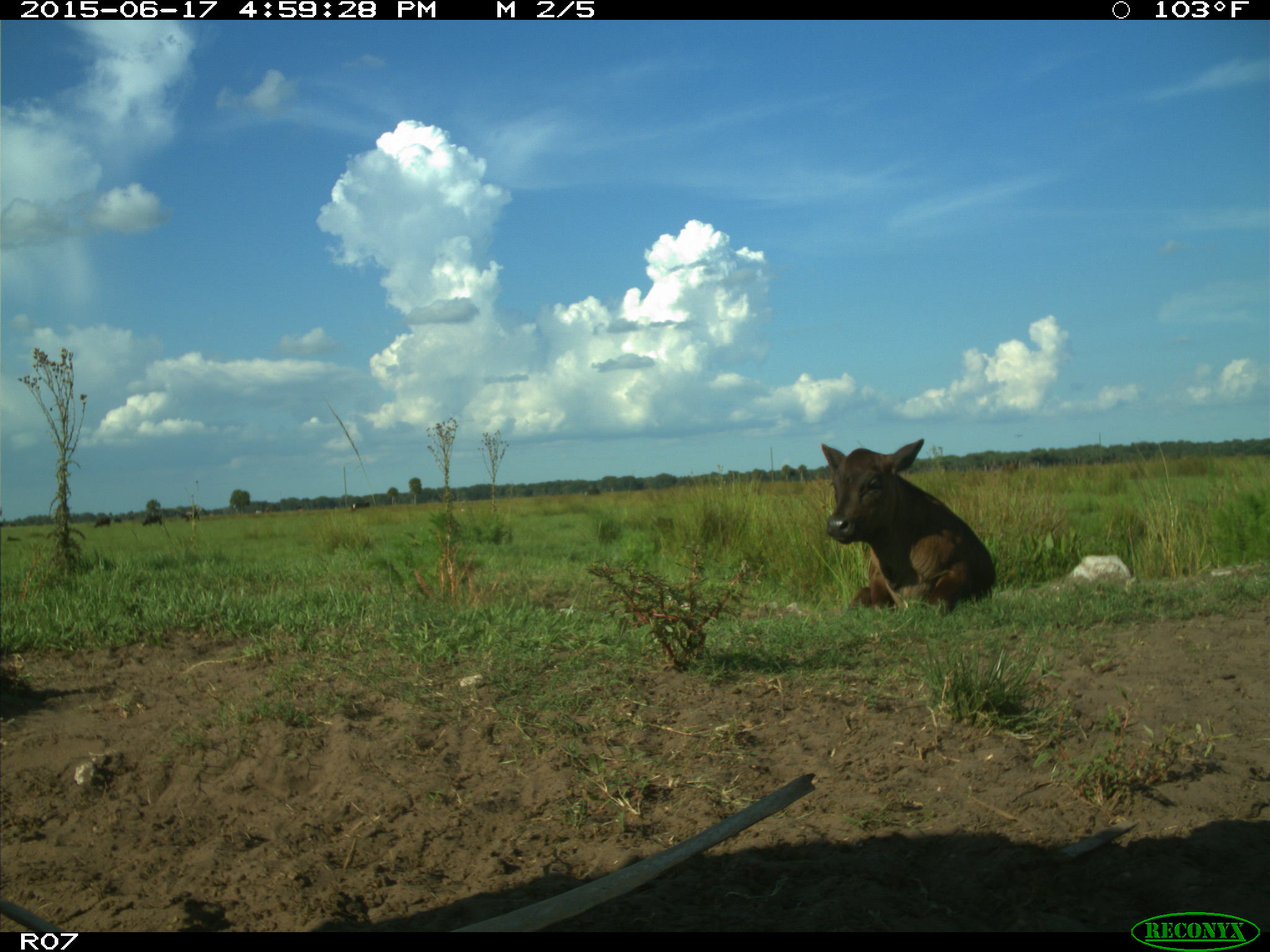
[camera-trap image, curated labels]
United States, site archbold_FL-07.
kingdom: Animalia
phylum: Chordata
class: Mammalia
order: Artiodactyla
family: Bovidae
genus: Bos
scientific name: Bos taurus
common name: domestic cow